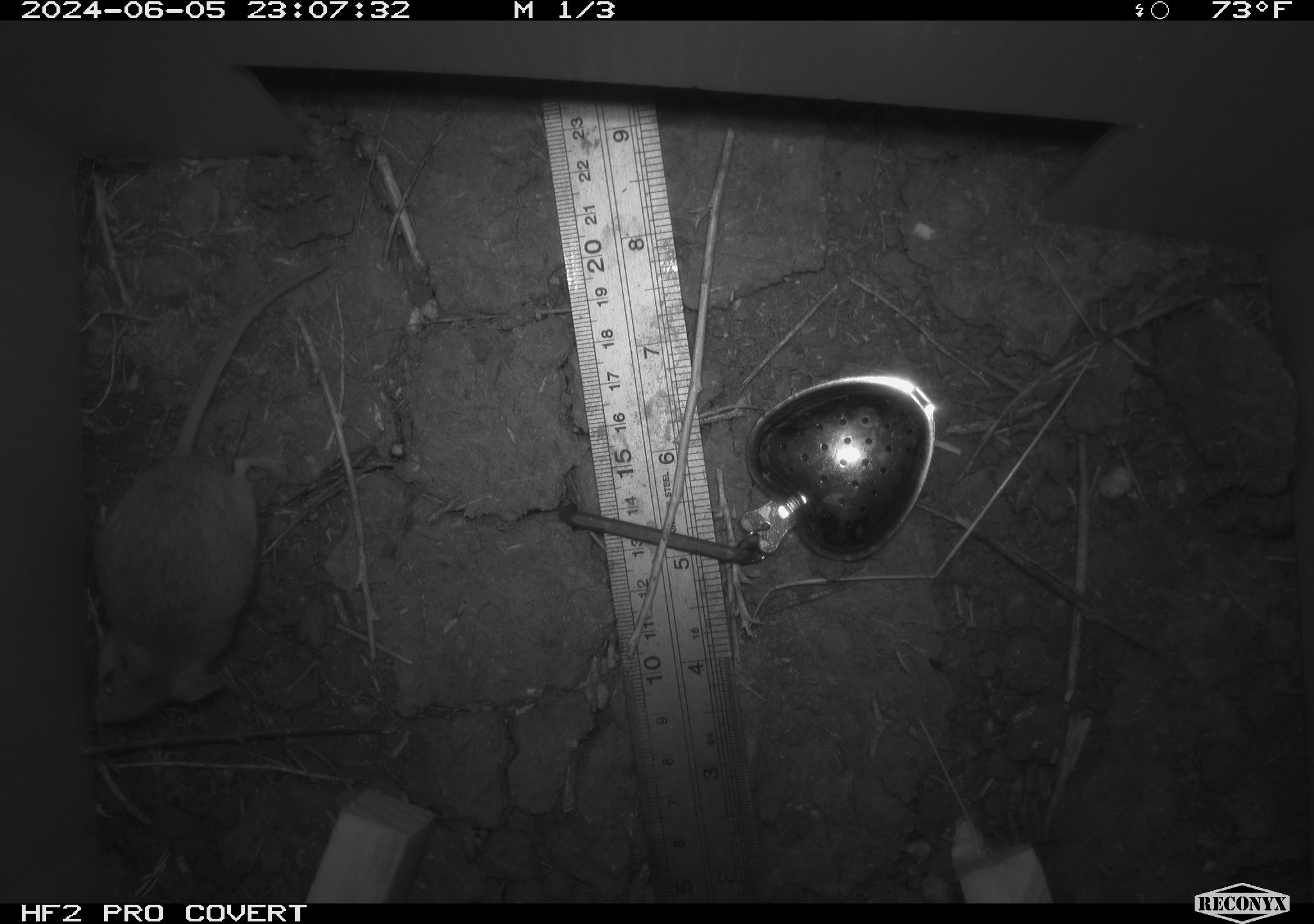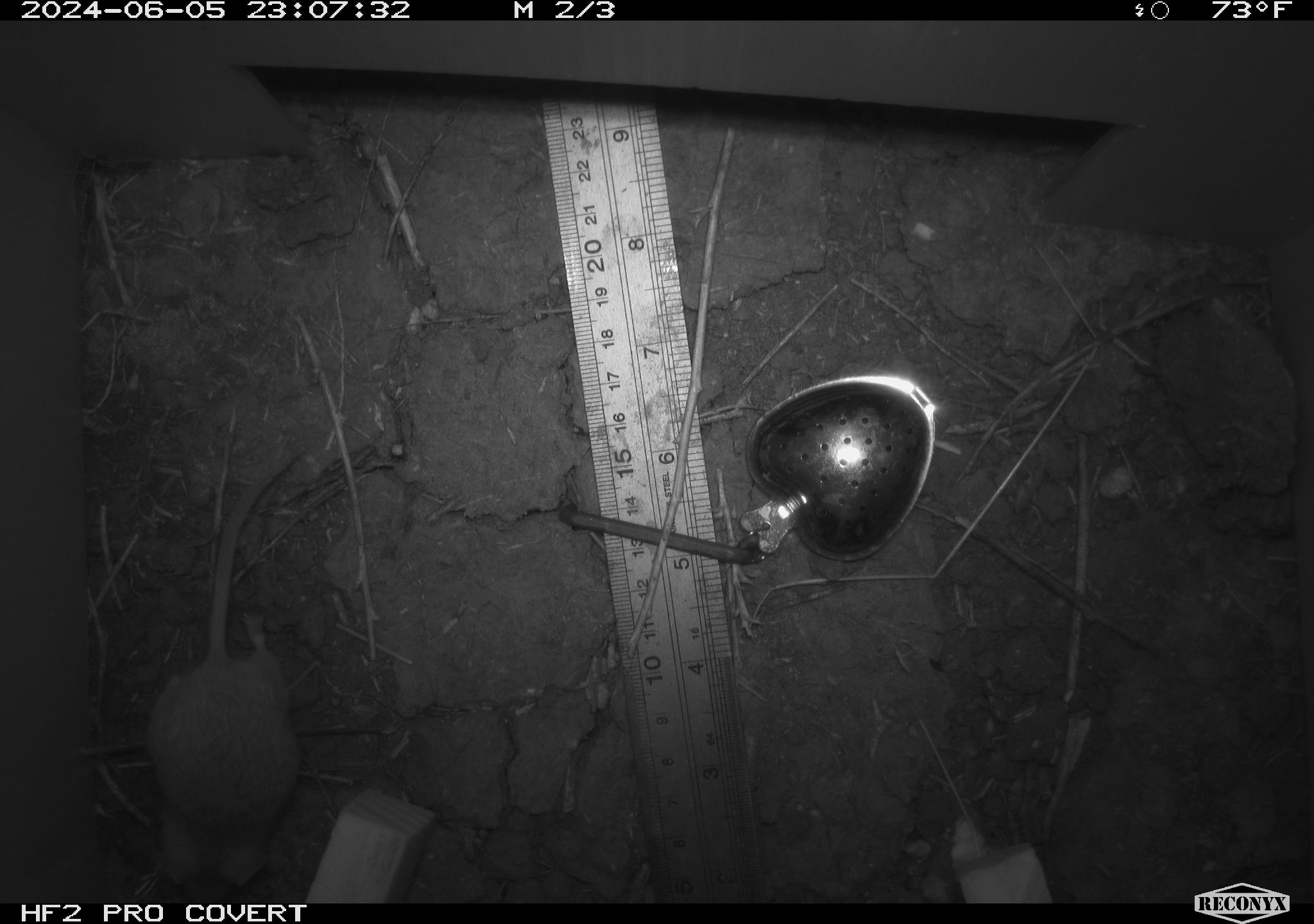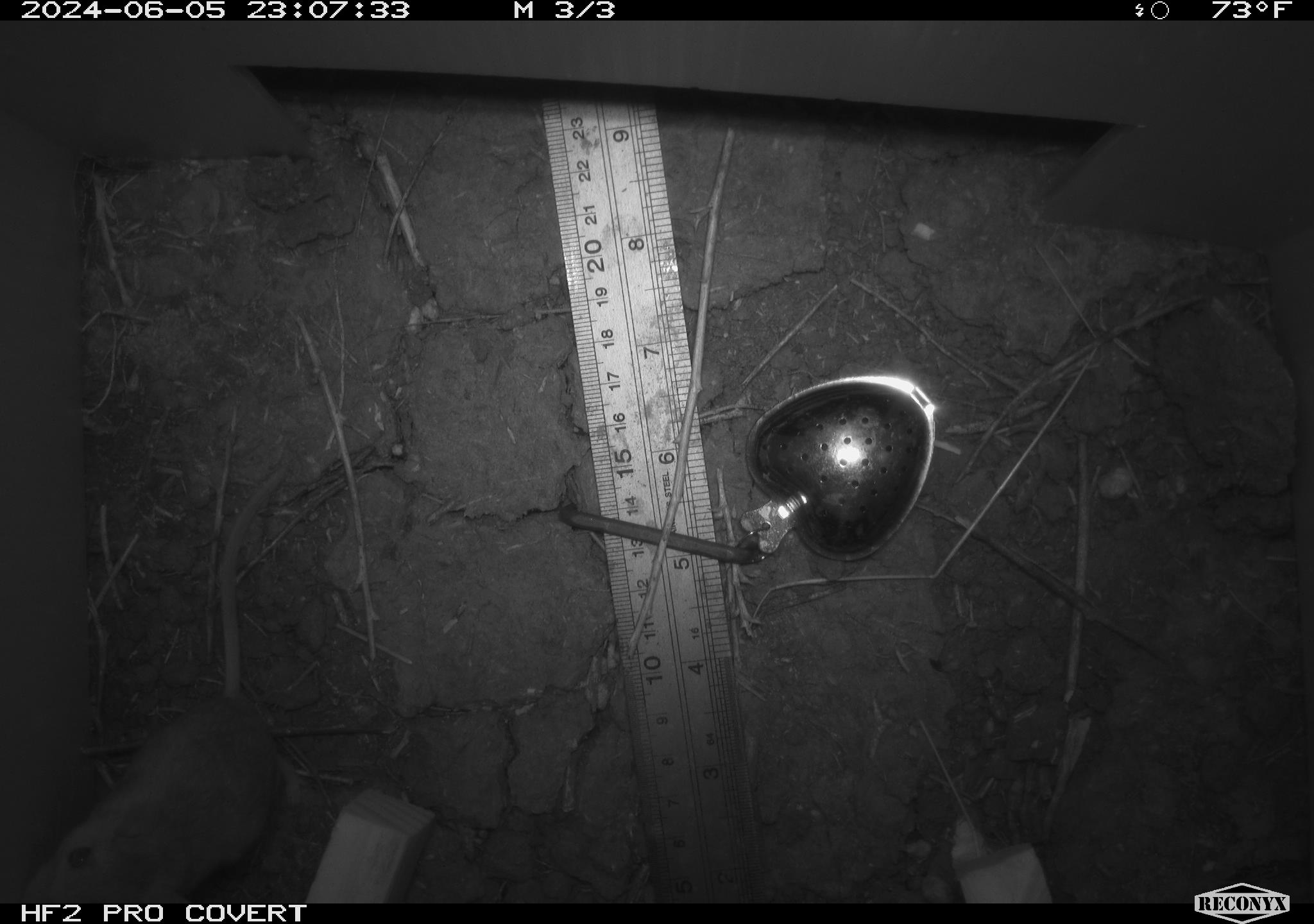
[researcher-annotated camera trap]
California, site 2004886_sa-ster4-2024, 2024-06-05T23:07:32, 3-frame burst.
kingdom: Animalia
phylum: Chordata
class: Mammalia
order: Rodentia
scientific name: Rodentia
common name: mouse species